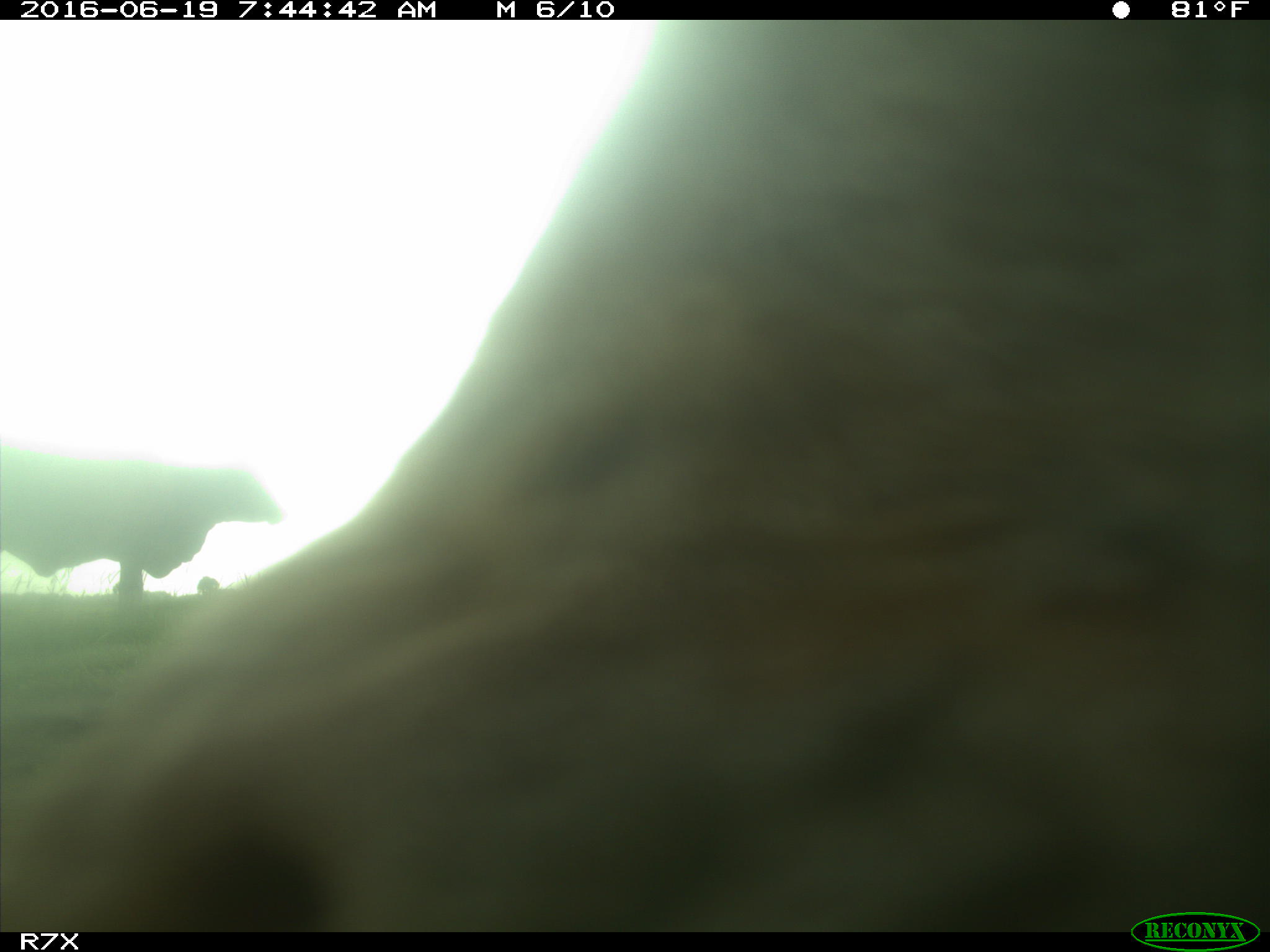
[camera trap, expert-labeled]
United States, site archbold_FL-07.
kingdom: Animalia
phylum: Chordata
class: Mammalia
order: Artiodactyla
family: Bovidae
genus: Bos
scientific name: Bos taurus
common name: domestic cow